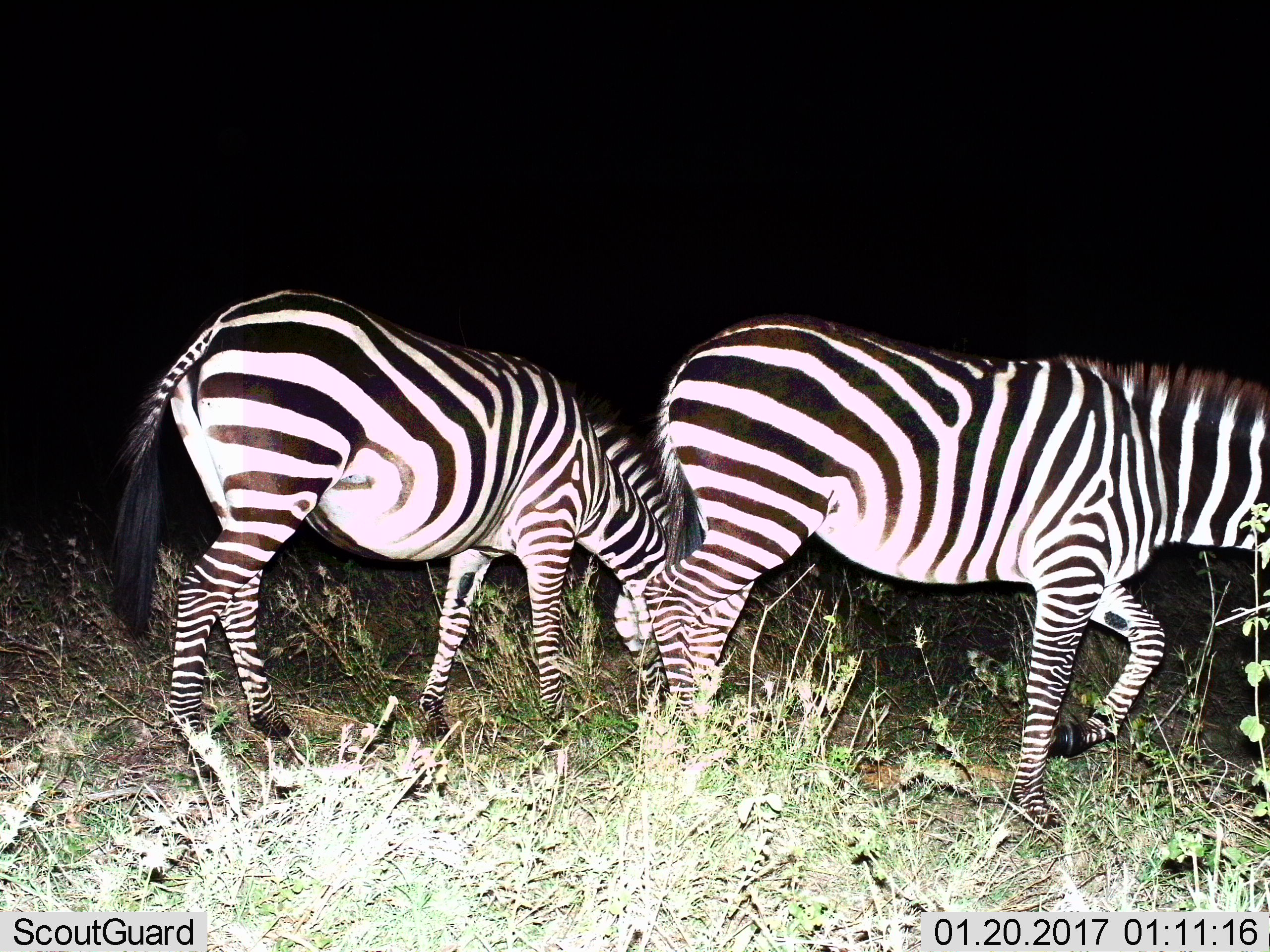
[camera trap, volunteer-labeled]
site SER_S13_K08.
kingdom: Animalia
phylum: Chordata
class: Mammalia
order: Perissodactyla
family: Equidae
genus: Equus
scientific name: Equus quagga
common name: plains zebra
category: zebraplains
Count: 2.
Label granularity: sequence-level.